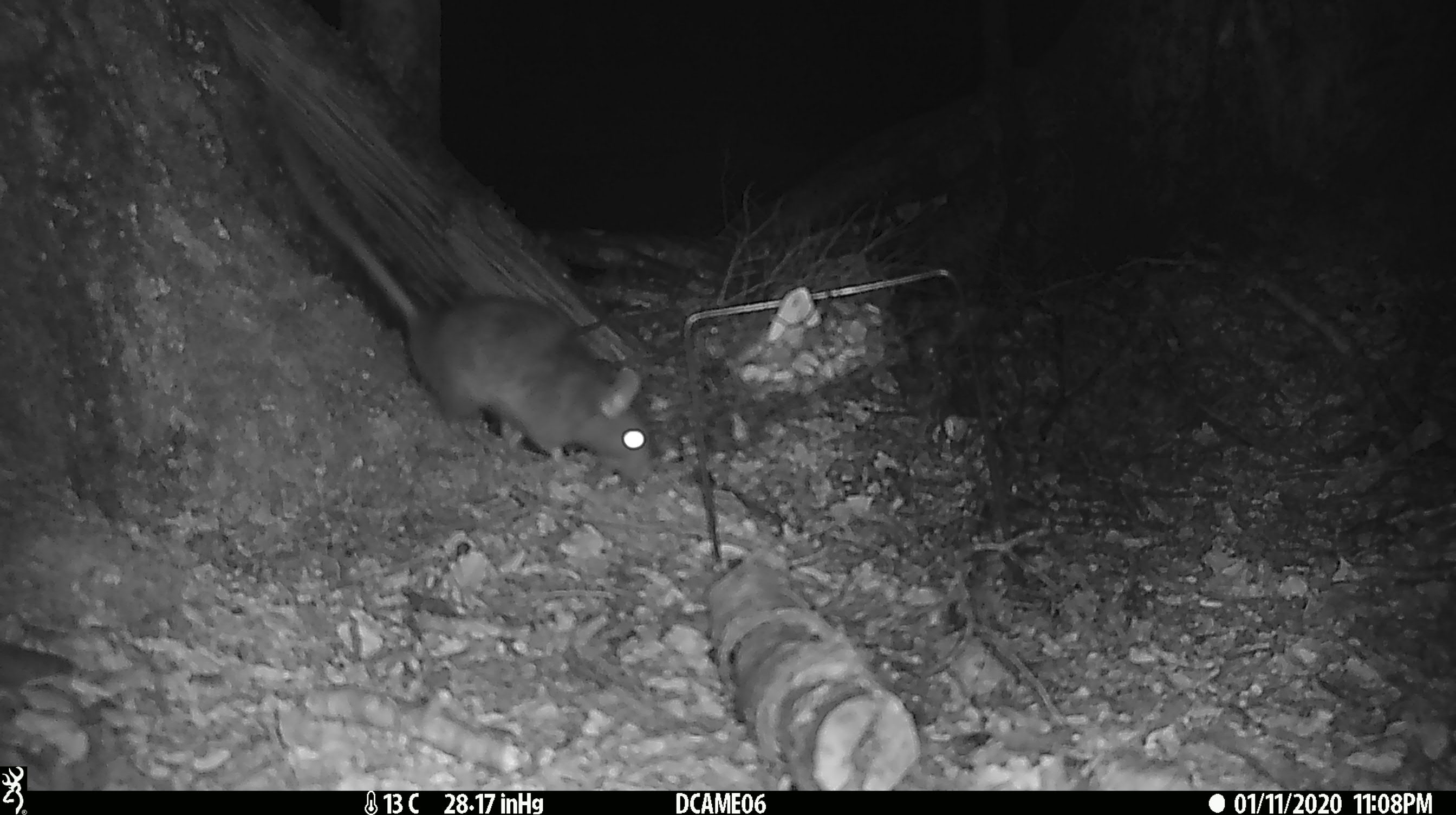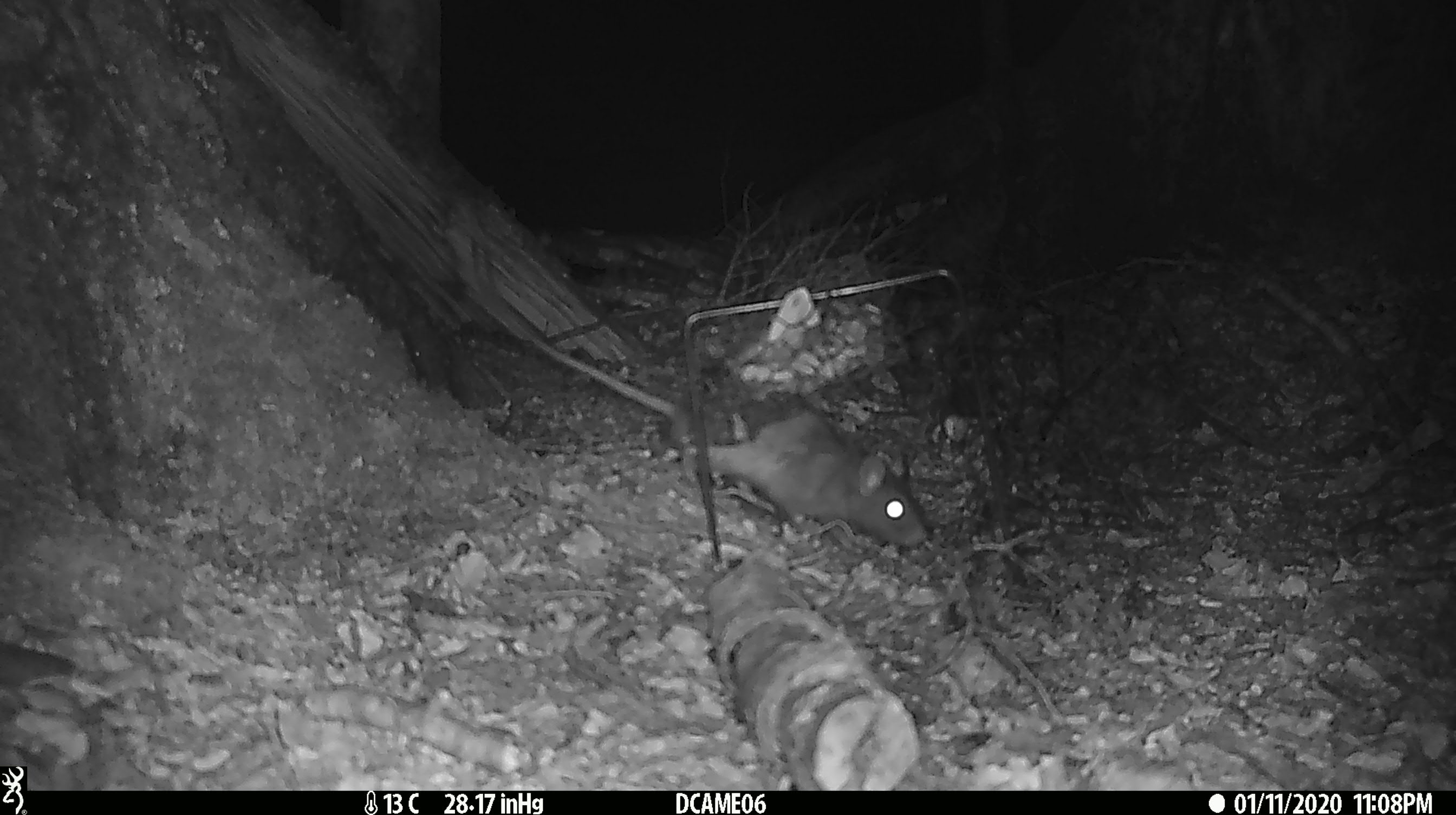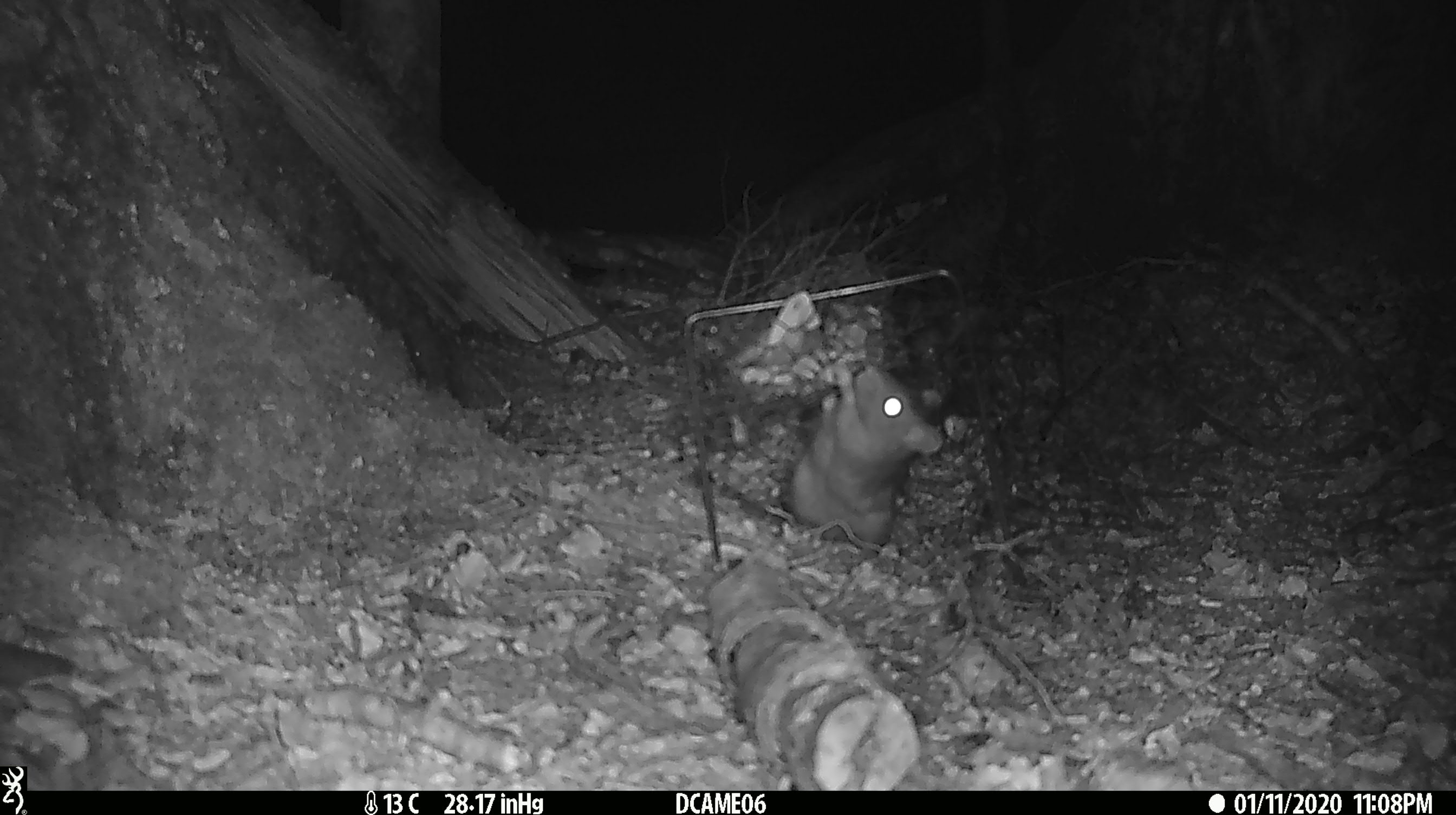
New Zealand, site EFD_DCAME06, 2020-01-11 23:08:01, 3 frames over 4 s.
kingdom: Animalia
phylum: Chordata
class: Mammalia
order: Rodentia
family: Muridae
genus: Rattus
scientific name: Rattus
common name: rat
Rat (Rattus).